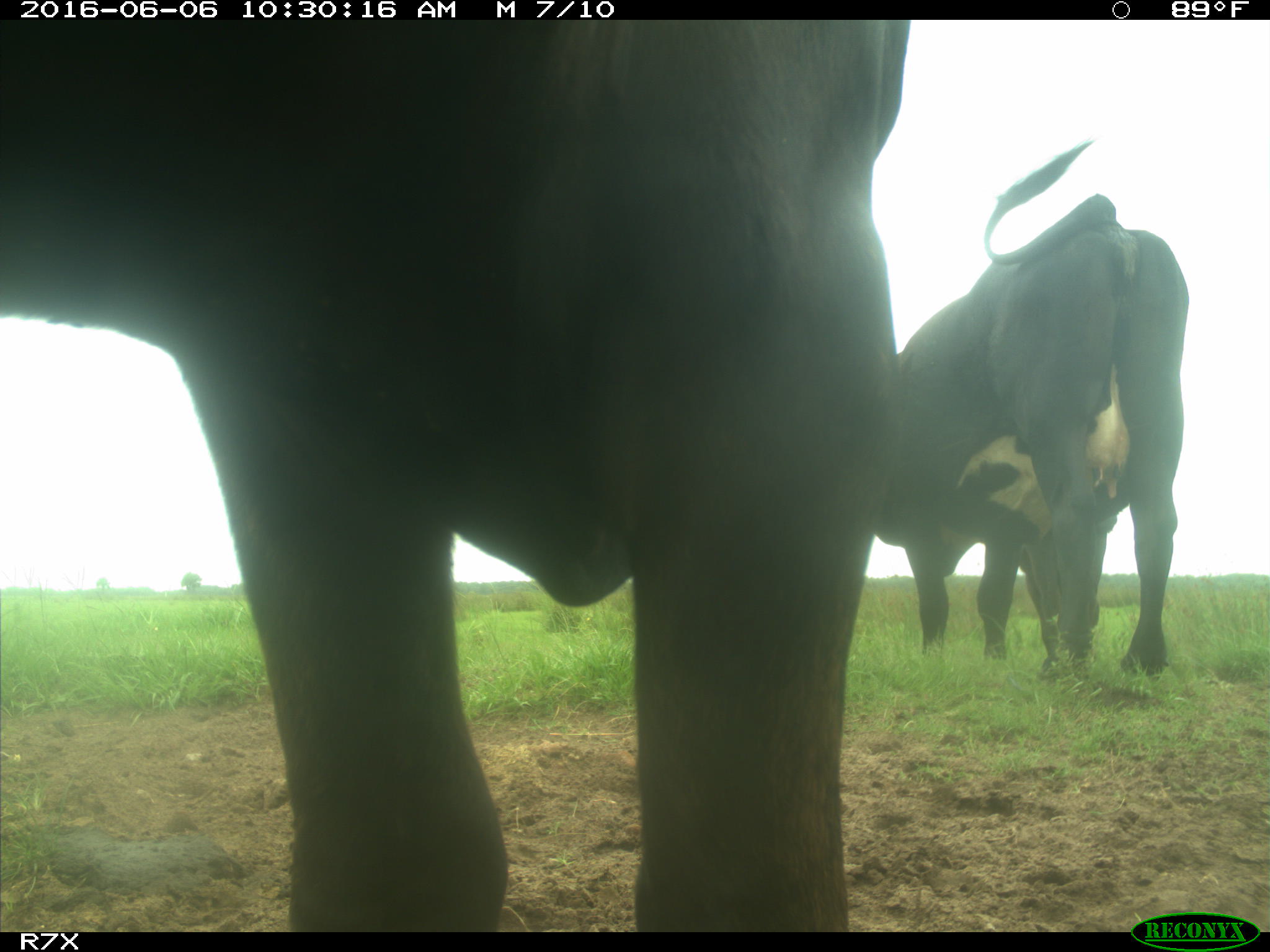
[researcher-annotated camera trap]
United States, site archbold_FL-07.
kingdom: Animalia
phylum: Chordata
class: Mammalia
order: Artiodactyla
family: Bovidae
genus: Bos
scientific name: Bos taurus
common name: domestic cow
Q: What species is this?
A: Bos taurus (domestic cow).